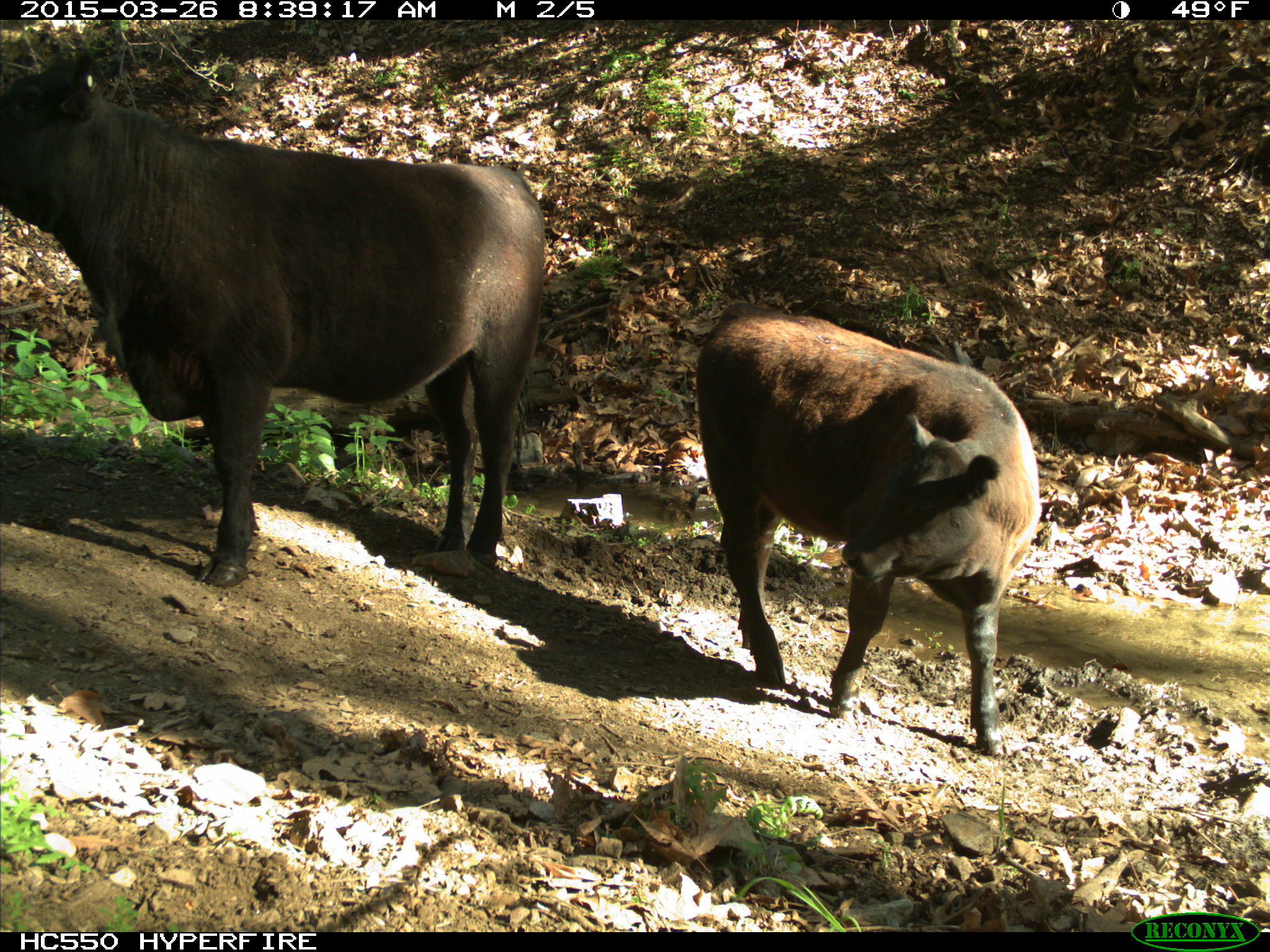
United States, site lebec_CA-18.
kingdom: Animalia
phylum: Chordata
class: Mammalia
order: Artiodactyla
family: Bovidae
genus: Bos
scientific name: Bos taurus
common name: domestic cow